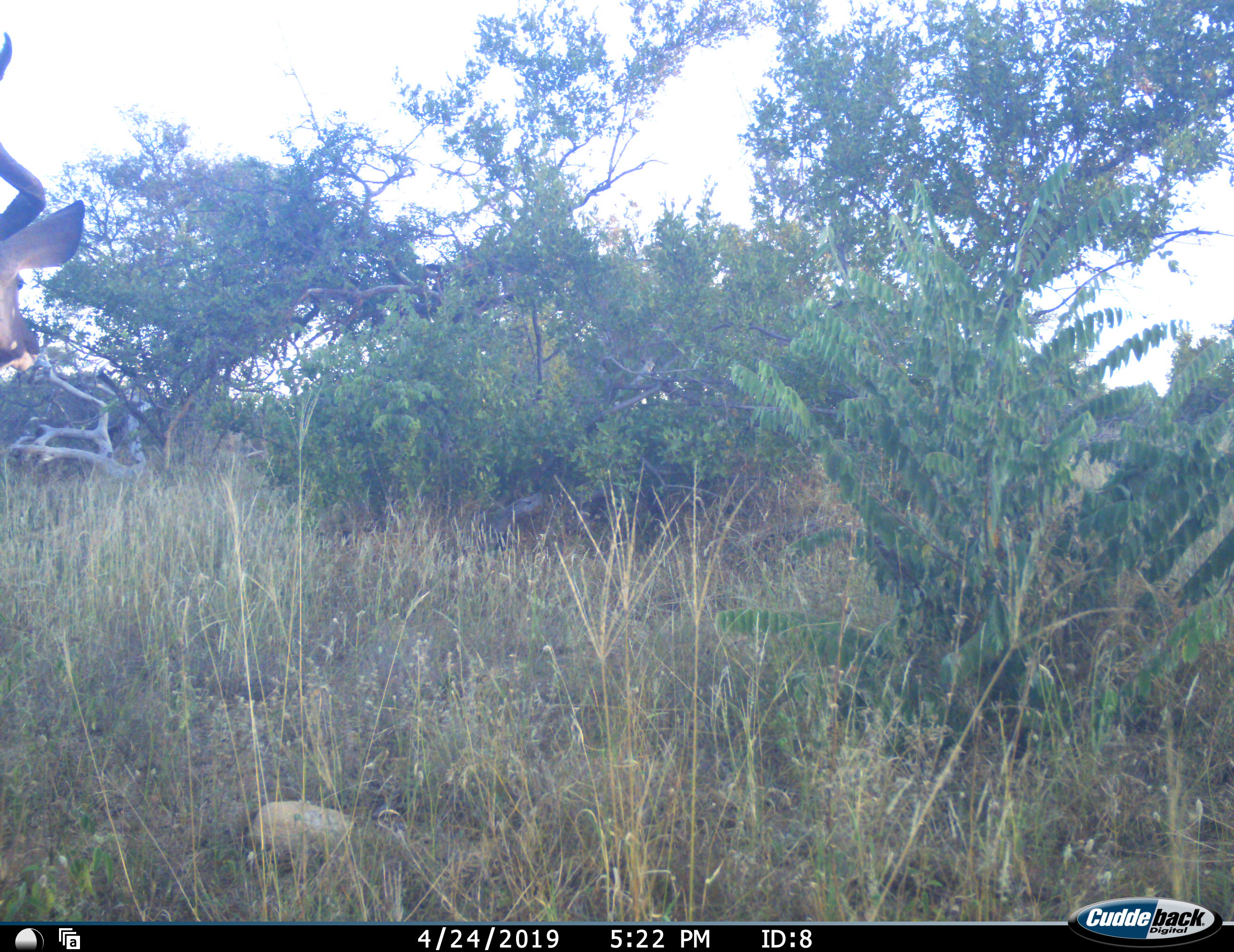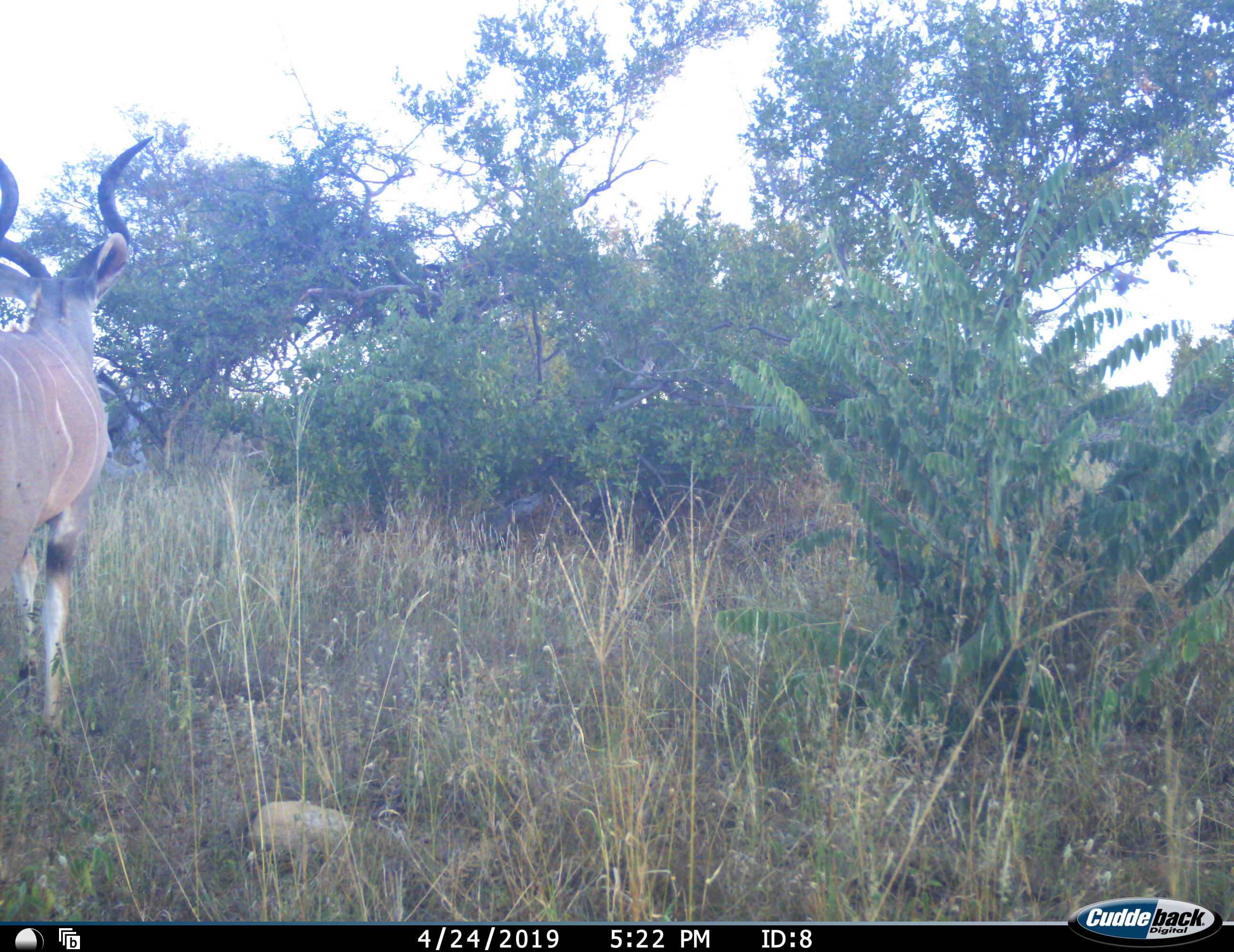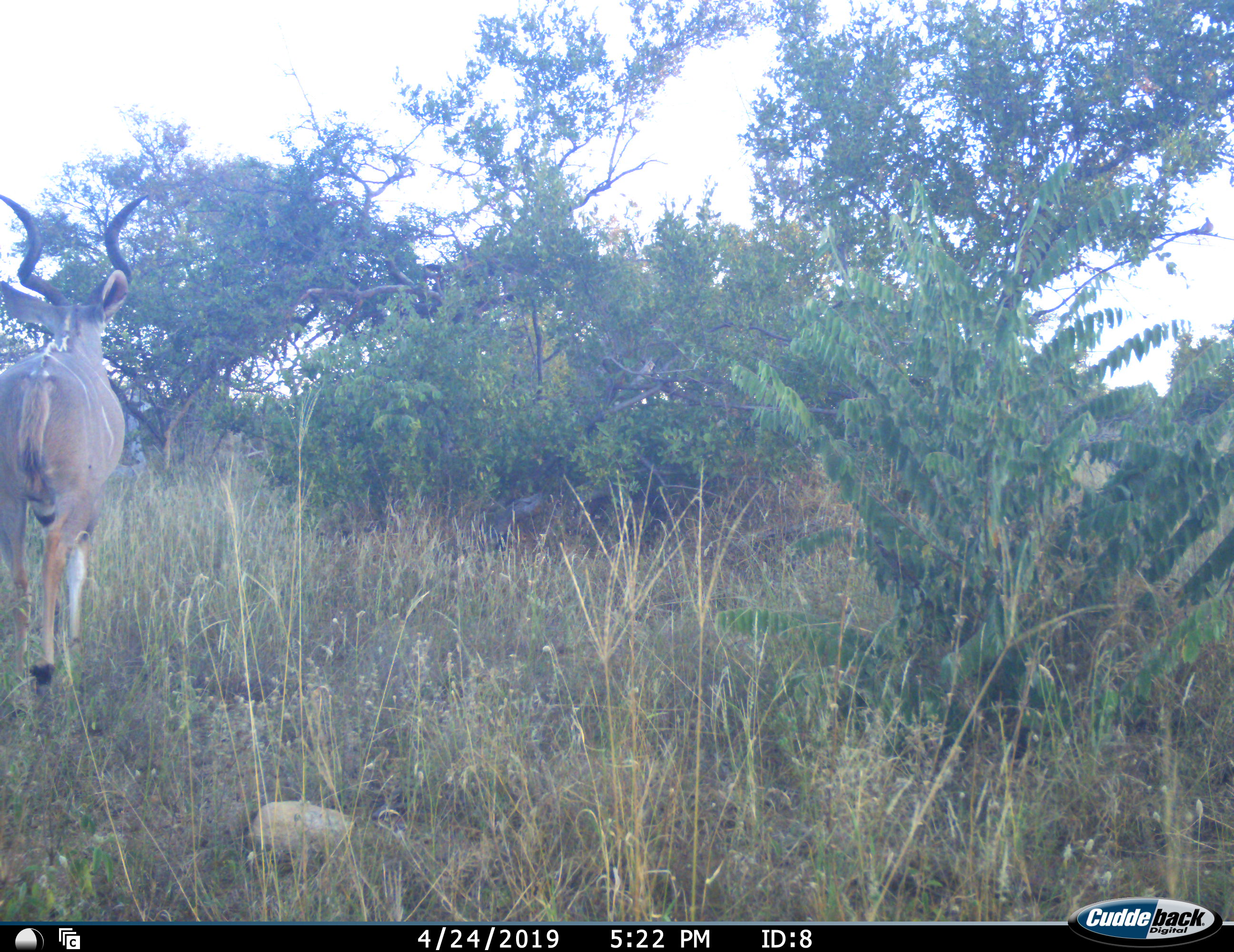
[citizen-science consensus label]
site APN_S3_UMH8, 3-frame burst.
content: unidentified animal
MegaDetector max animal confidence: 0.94